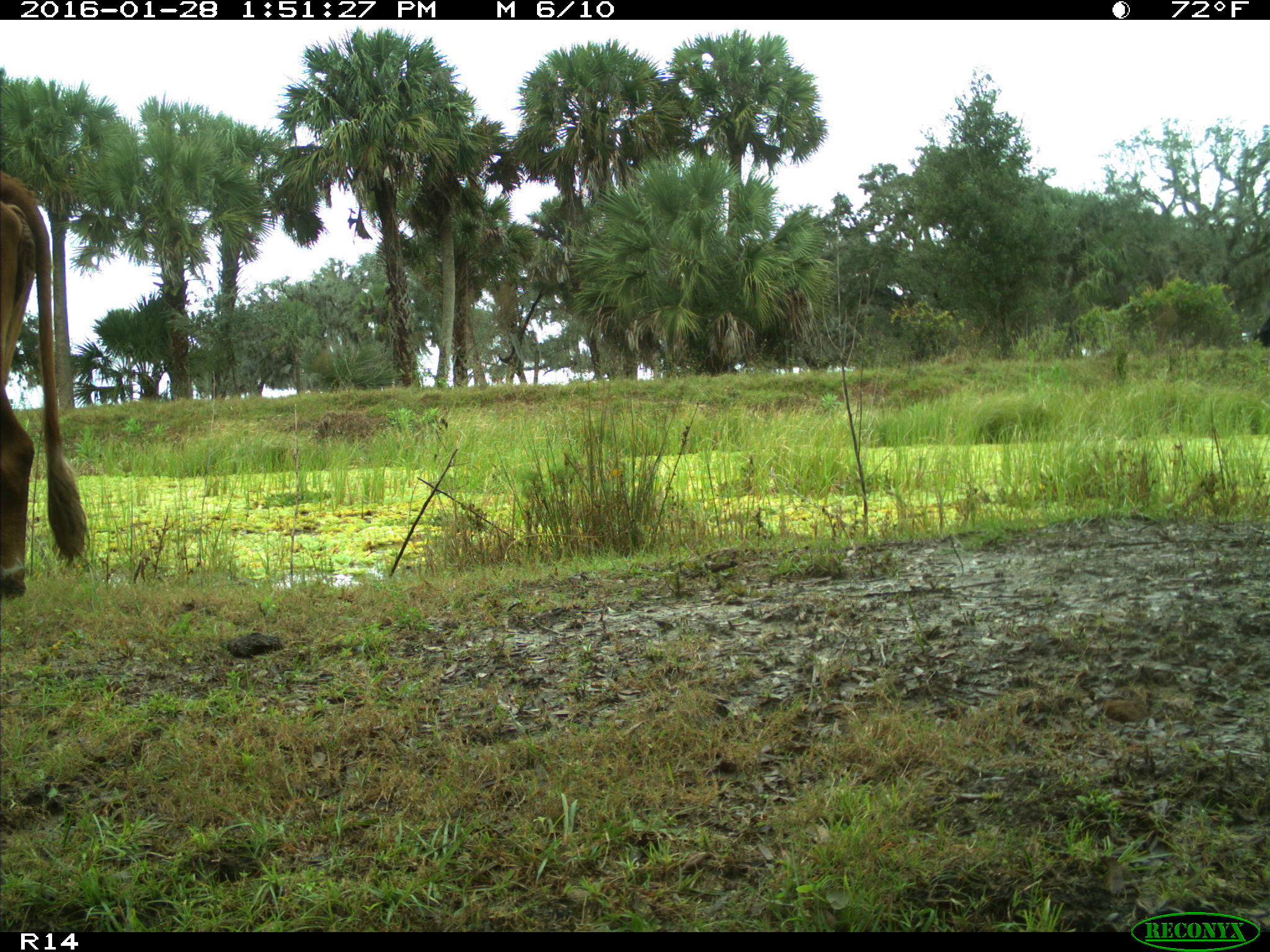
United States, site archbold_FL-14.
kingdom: Animalia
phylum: Chordata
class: Mammalia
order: Artiodactyla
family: Bovidae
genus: Bos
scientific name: Bos taurus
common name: domestic cow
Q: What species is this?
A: Bos taurus (domestic cow).